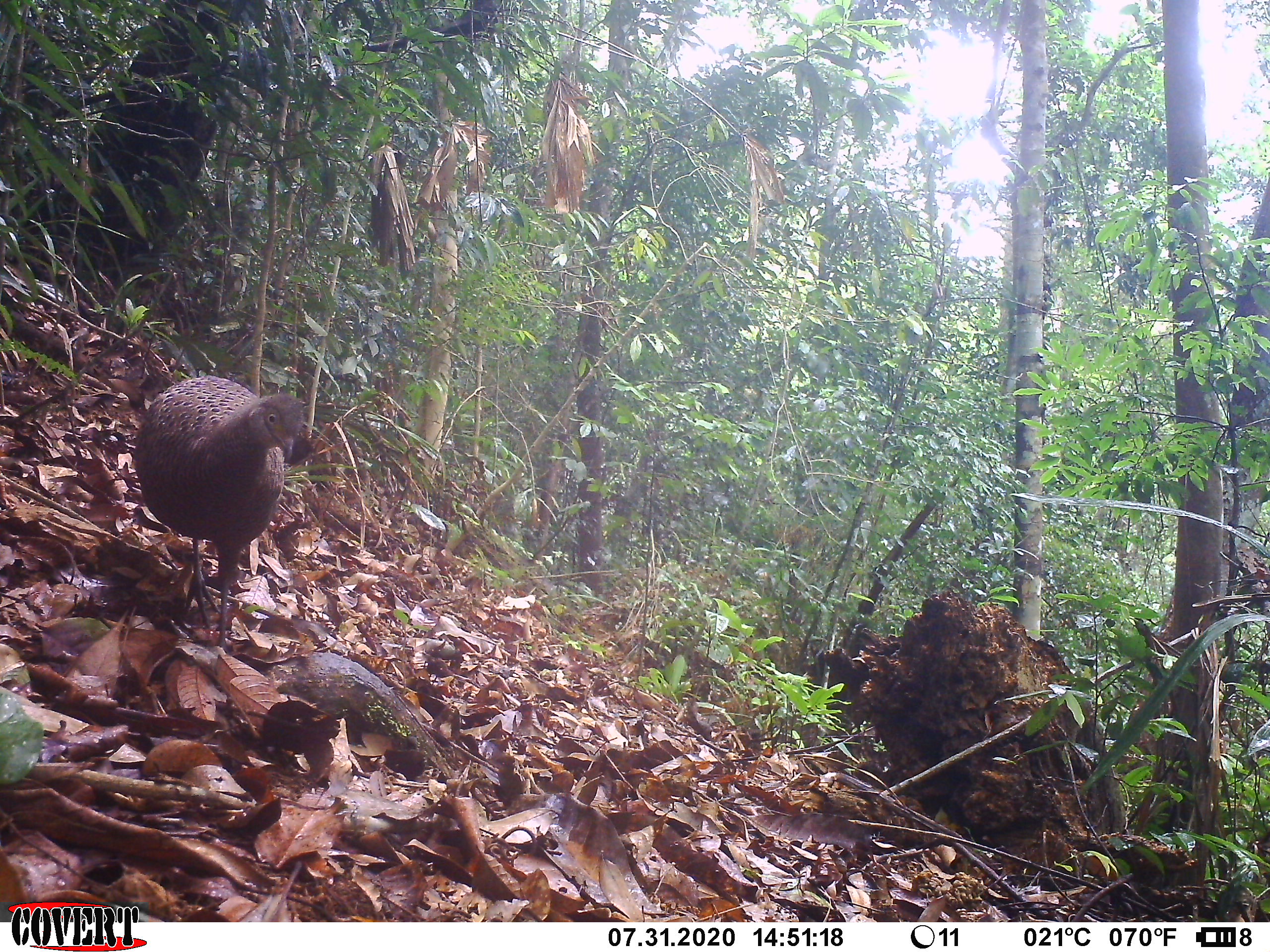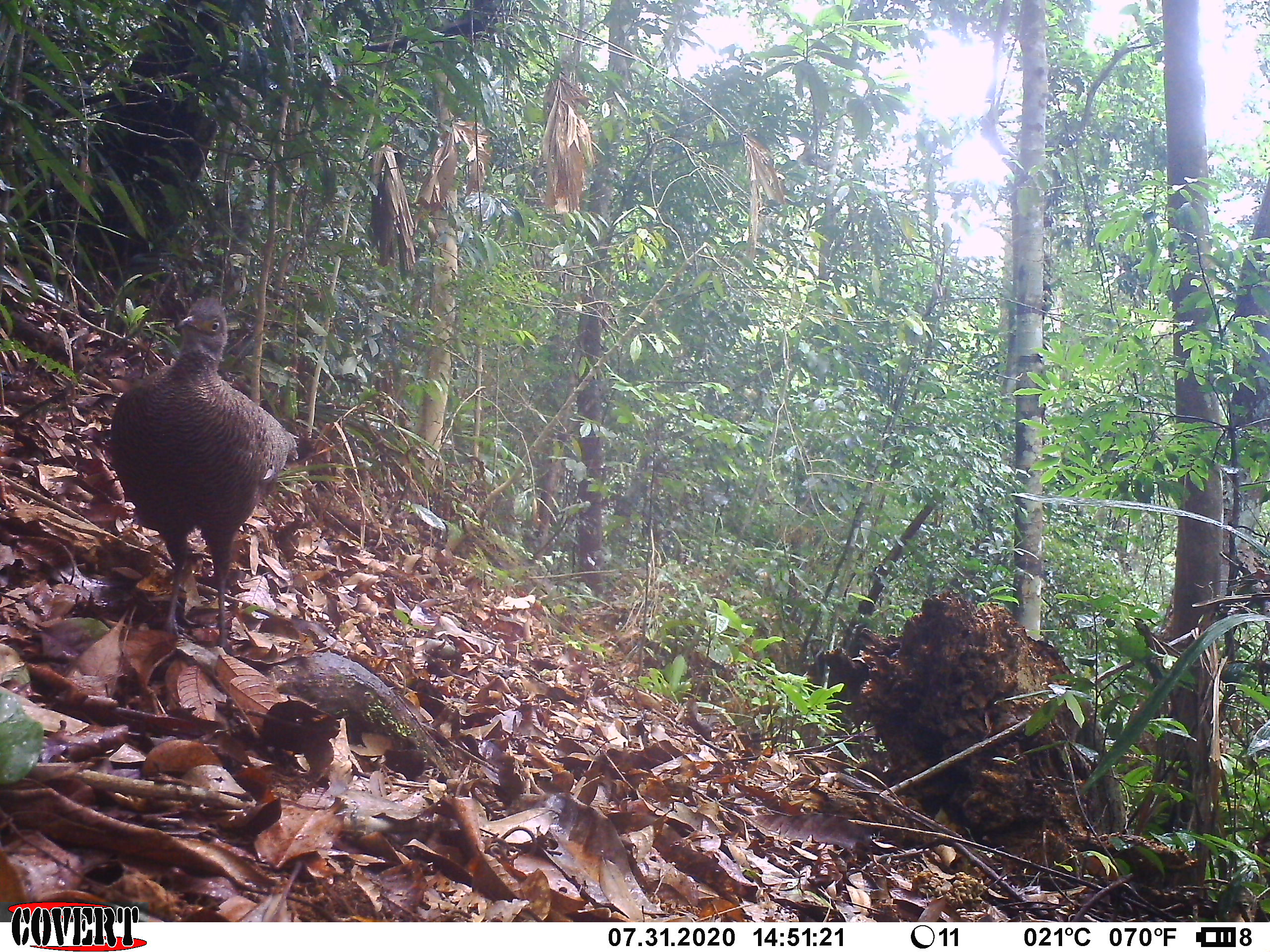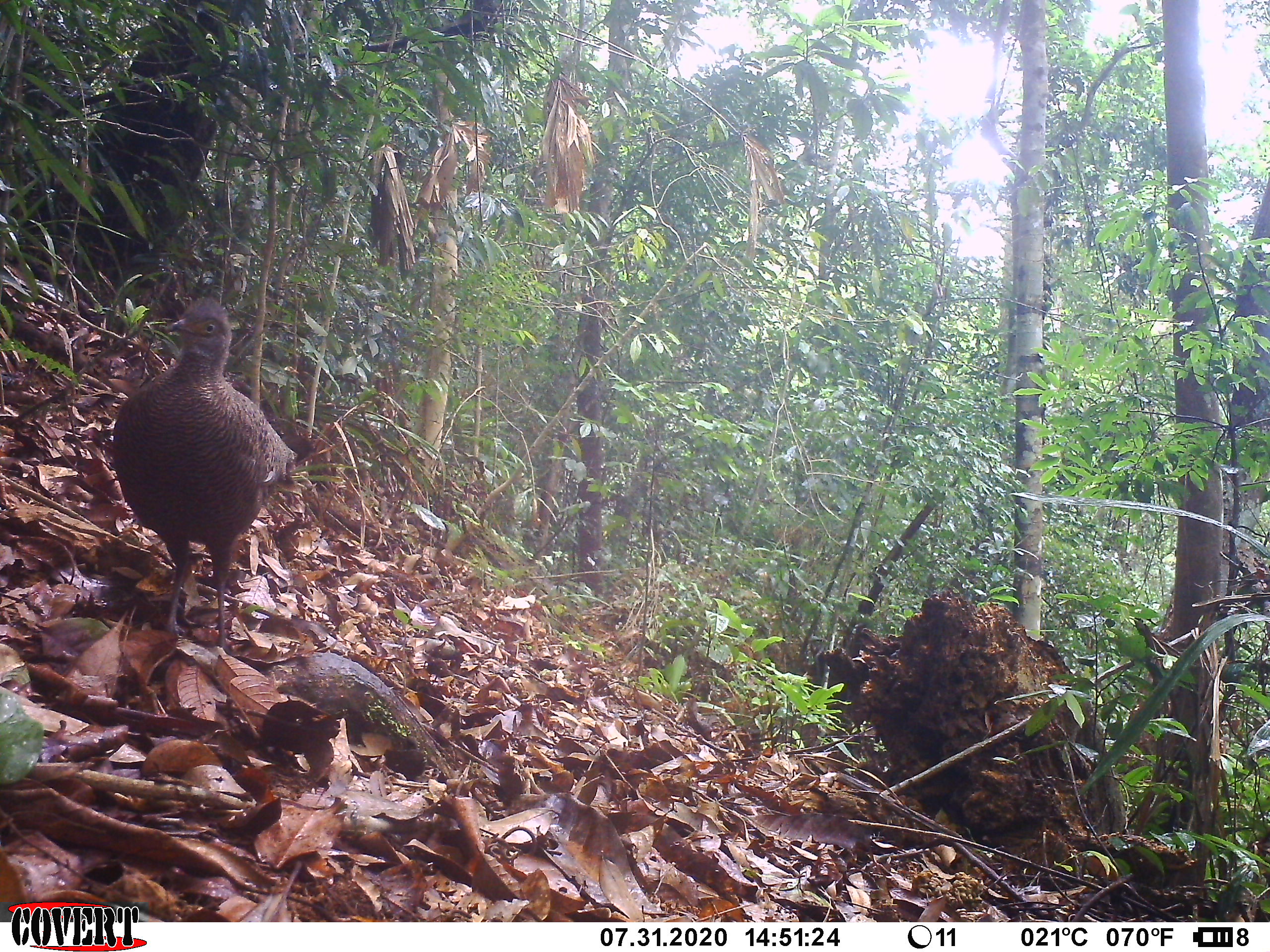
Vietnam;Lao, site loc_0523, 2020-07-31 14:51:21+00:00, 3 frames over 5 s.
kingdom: Animalia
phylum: Chordata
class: Aves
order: Galliformes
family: Phasianidae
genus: Polyplectron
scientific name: Polyplectron bicalcaratum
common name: gray peacock-pheasant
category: grey peacock pheasant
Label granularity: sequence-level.